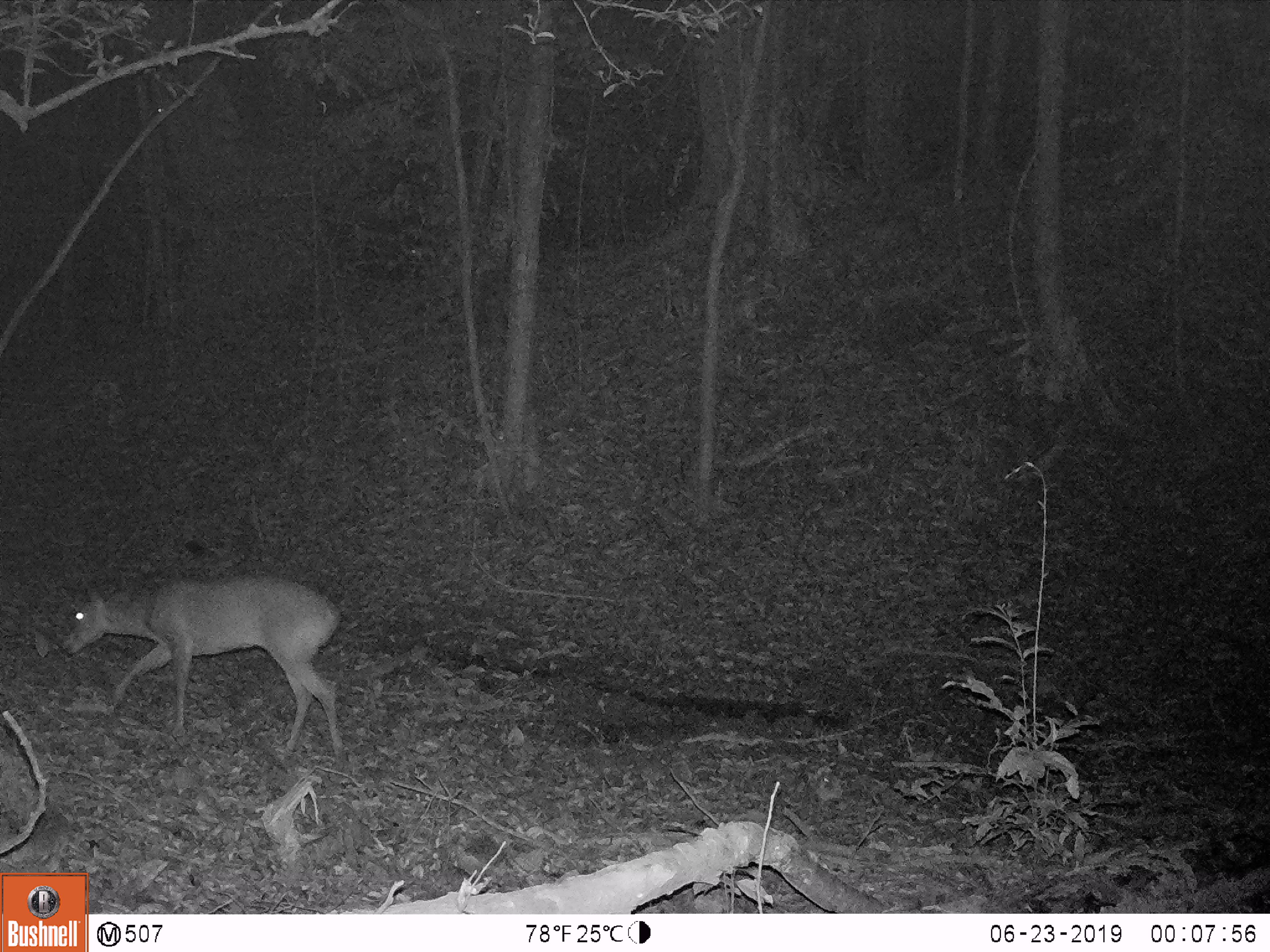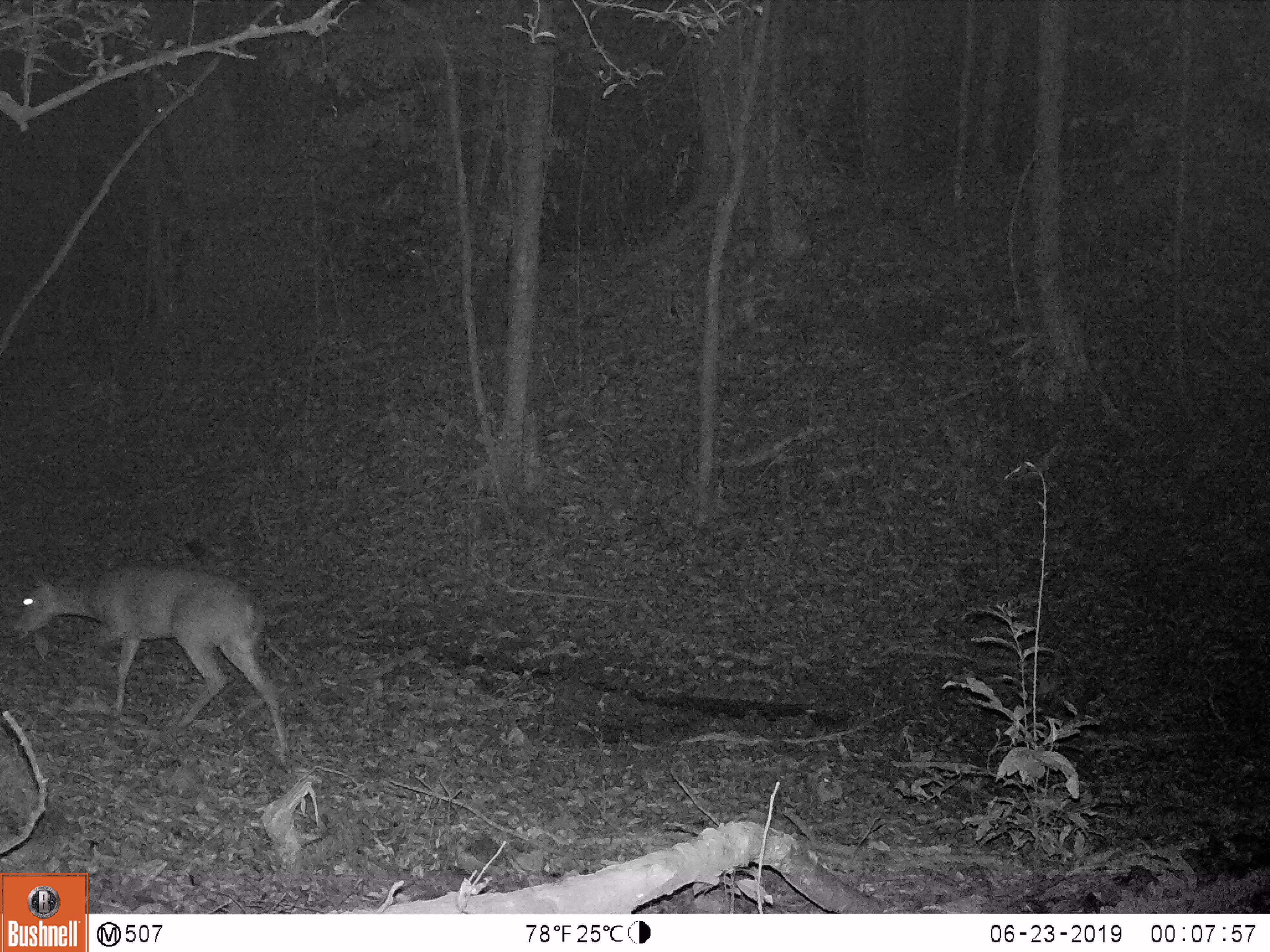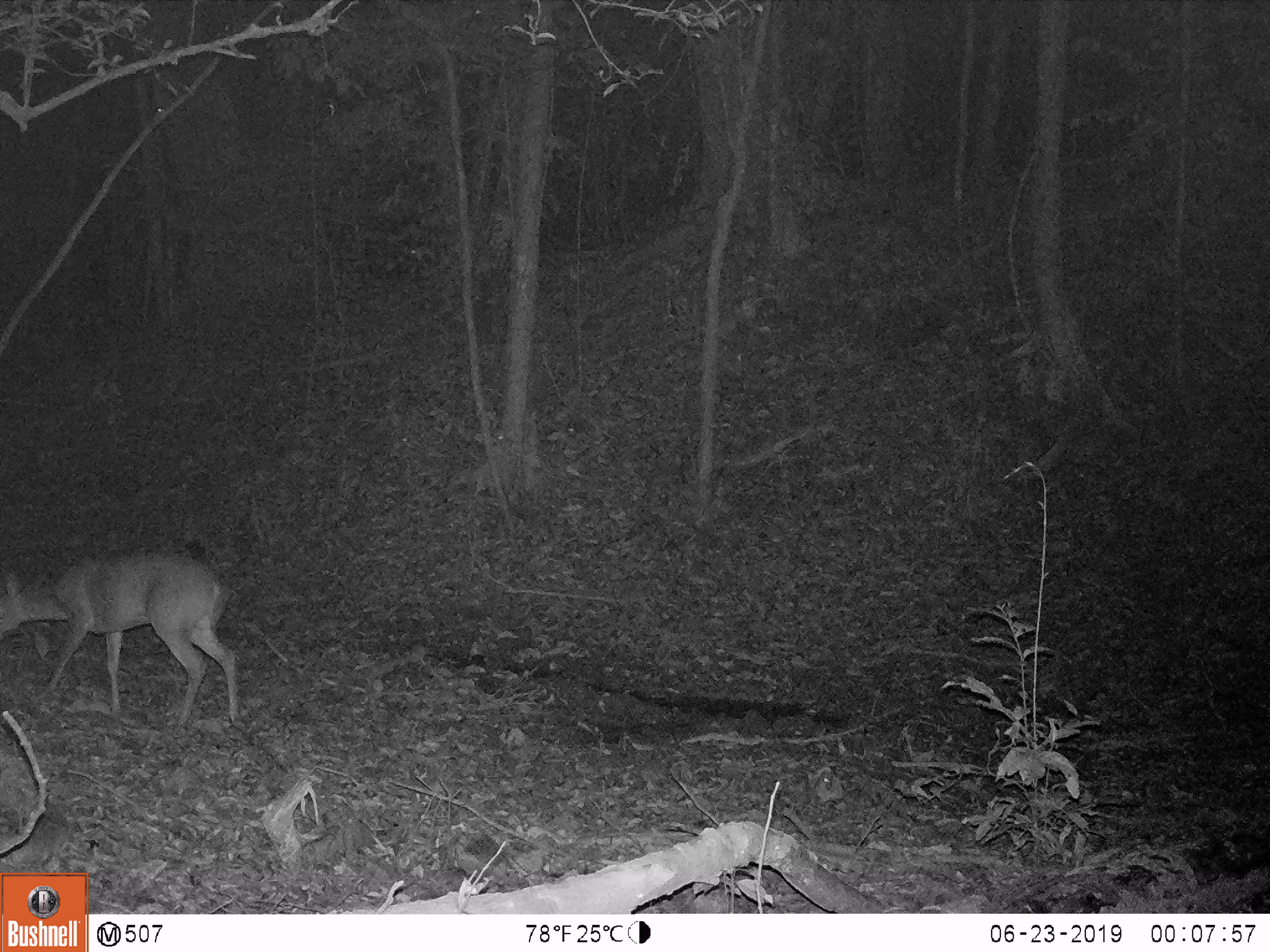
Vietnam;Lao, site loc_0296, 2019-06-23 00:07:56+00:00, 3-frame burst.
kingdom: Animalia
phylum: Chordata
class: Mammalia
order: Artiodactyla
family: Cervidae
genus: Muntiacus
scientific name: Muntiacus vuquangensis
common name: large-antlered muntjac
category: large antlered muntjac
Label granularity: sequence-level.